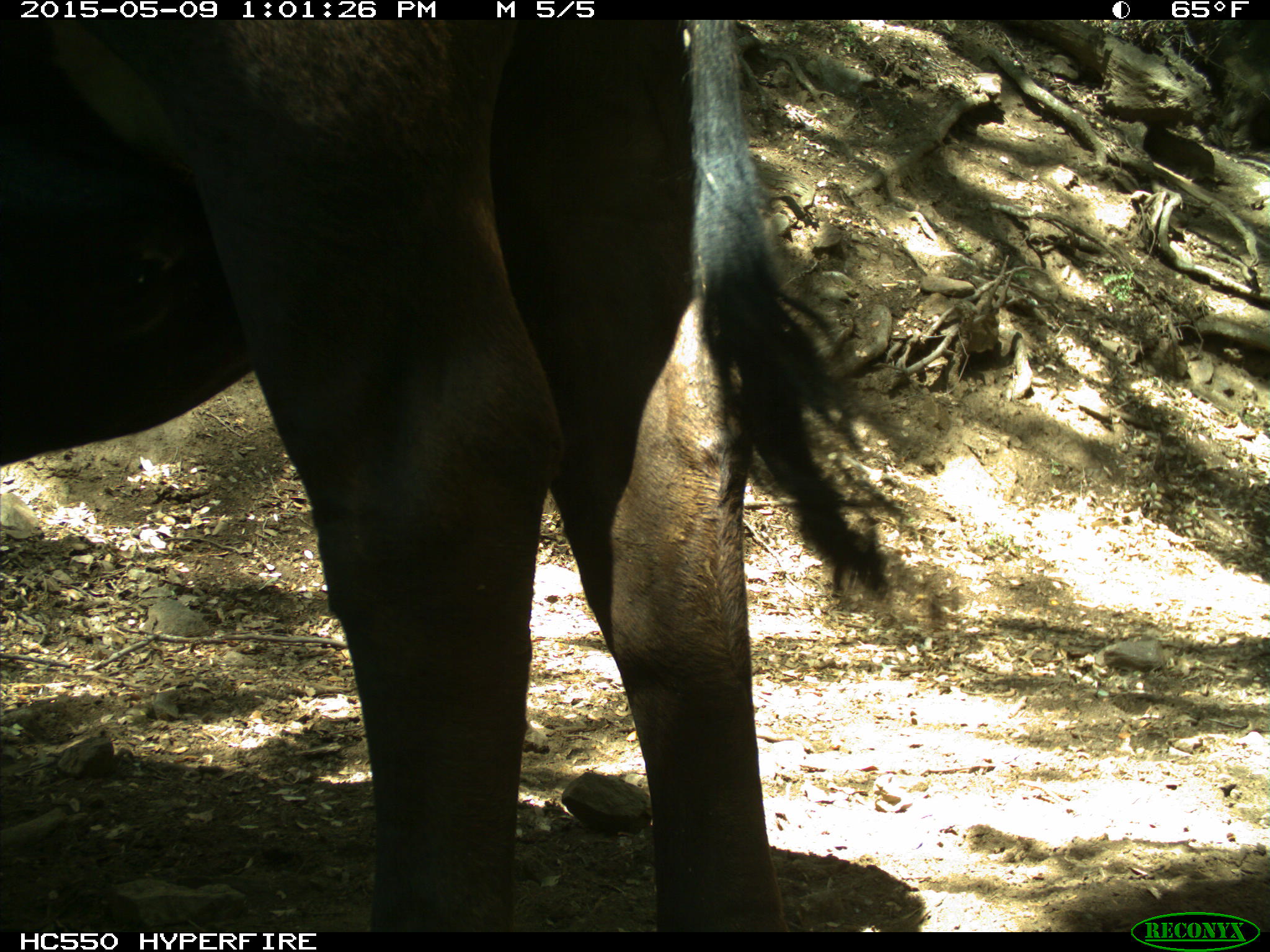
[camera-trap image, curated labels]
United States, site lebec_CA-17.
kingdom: Animalia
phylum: Chordata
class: Mammalia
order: Artiodactyla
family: Bovidae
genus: Bos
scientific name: Bos taurus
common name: domestic cow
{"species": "Bos taurus (domestic cow)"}